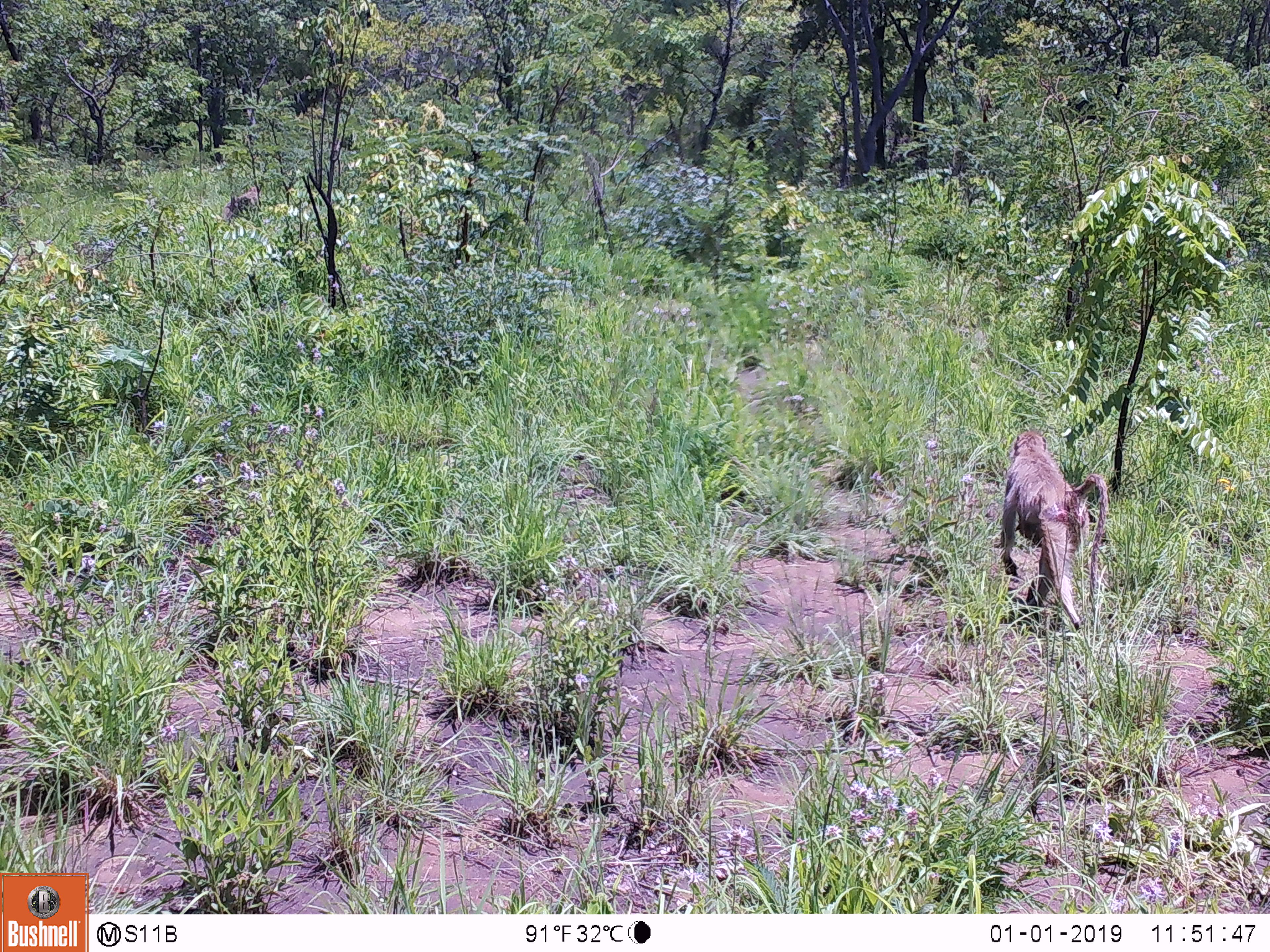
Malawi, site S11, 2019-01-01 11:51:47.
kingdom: Animalia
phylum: Chordata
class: Mammalia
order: Primates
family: Cercopithecidae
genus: Papio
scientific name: Papio cynocephalus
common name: yellow baboon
Yellow baboon (Papio cynocephalus), count 1.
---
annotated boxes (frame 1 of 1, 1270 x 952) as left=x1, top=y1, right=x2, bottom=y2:
yellow baboon: left=985, top=414, right=1108, bottom=635